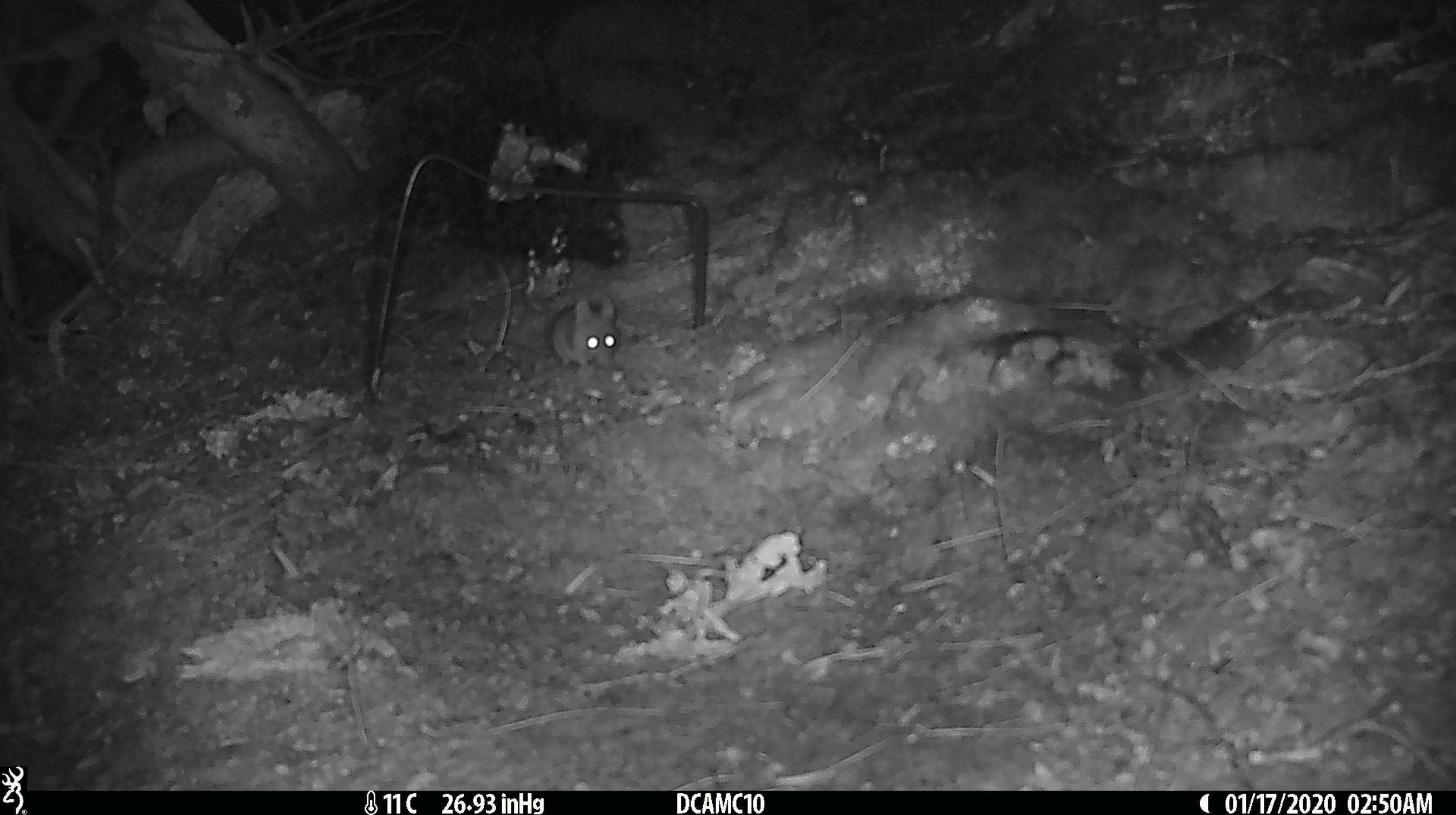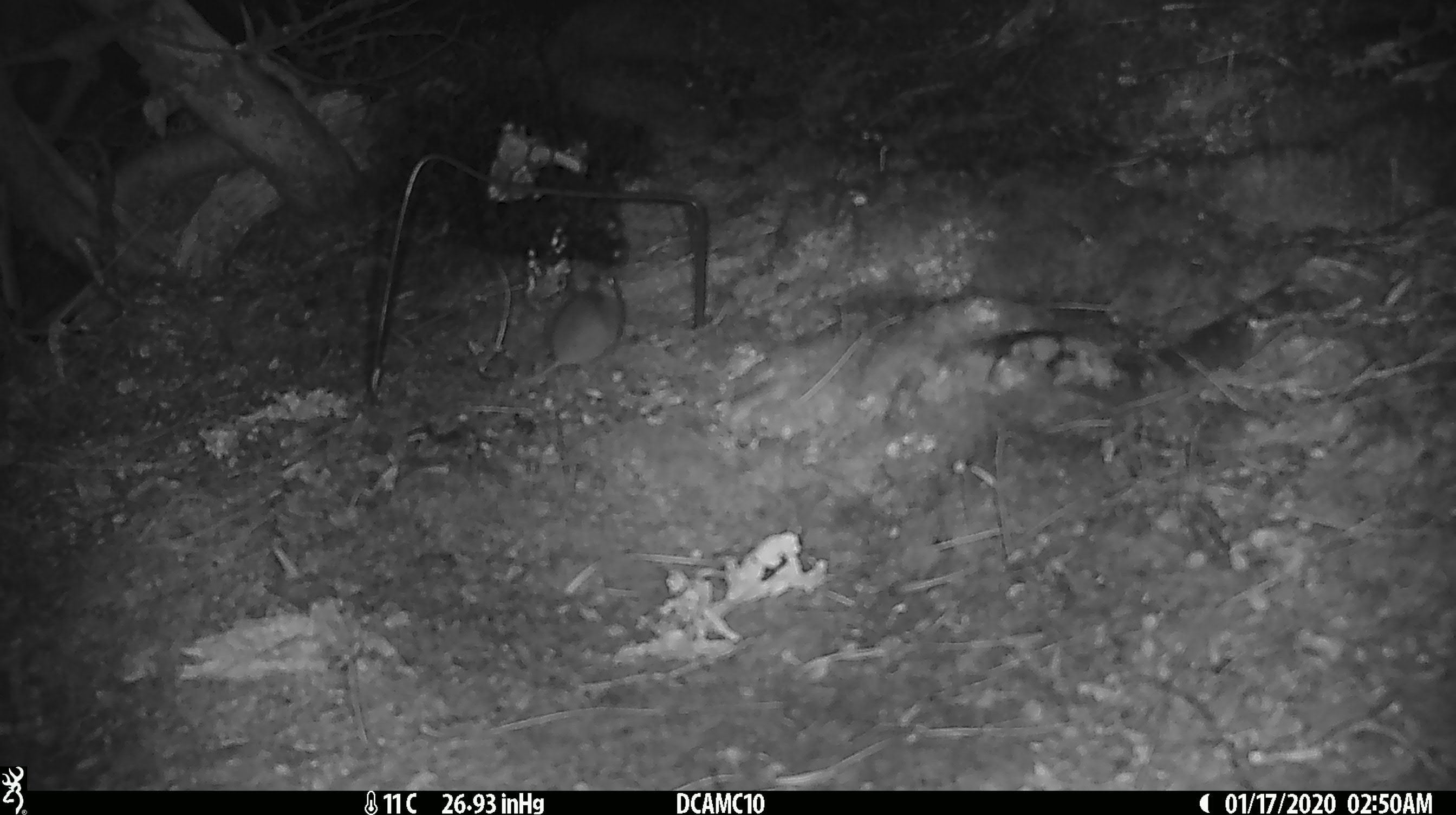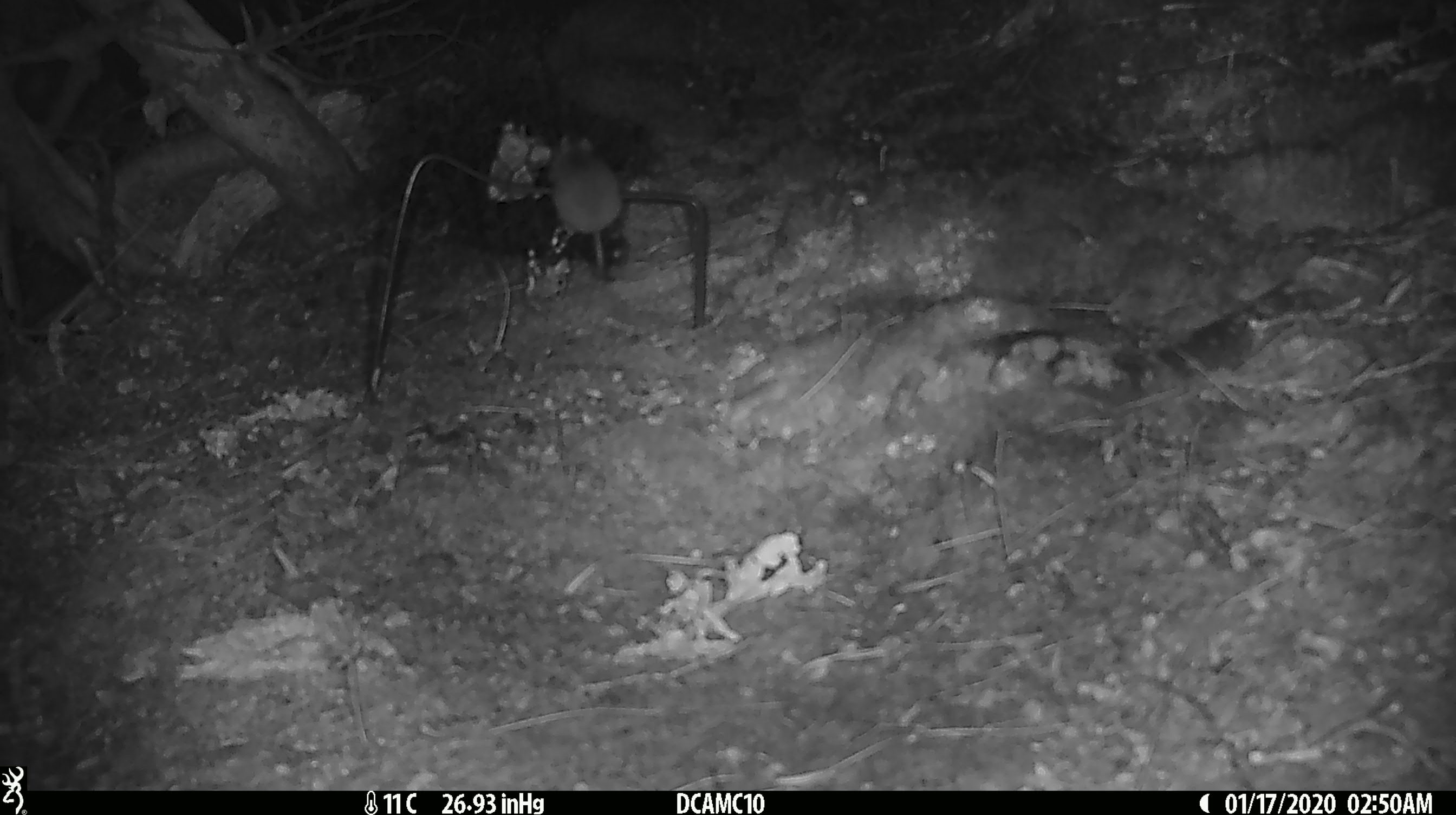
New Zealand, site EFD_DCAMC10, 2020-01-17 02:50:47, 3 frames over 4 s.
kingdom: Animalia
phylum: Chordata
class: Mammalia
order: Rodentia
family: Muridae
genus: Mus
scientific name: Mus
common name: mouse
Mouse (Mus).